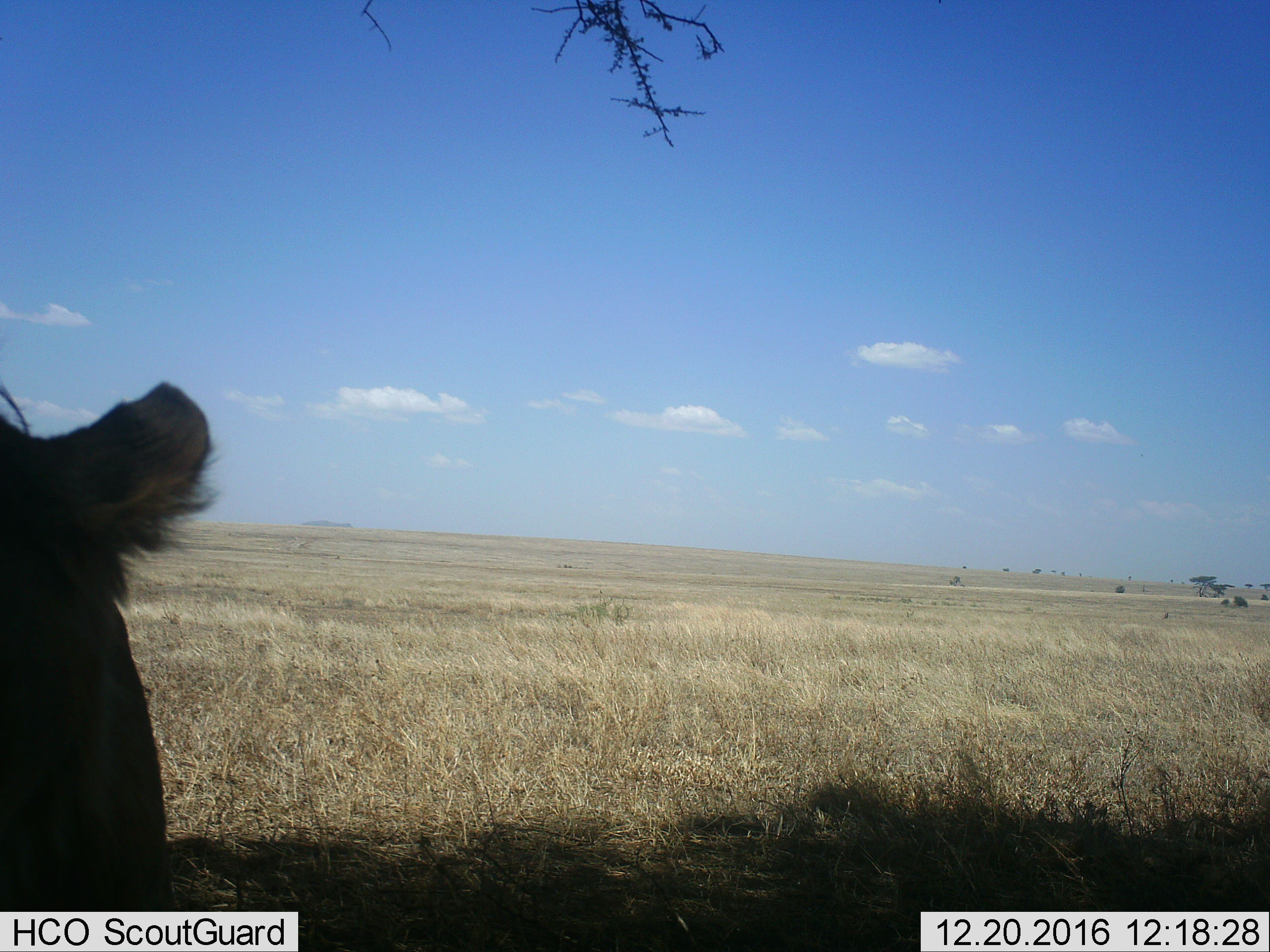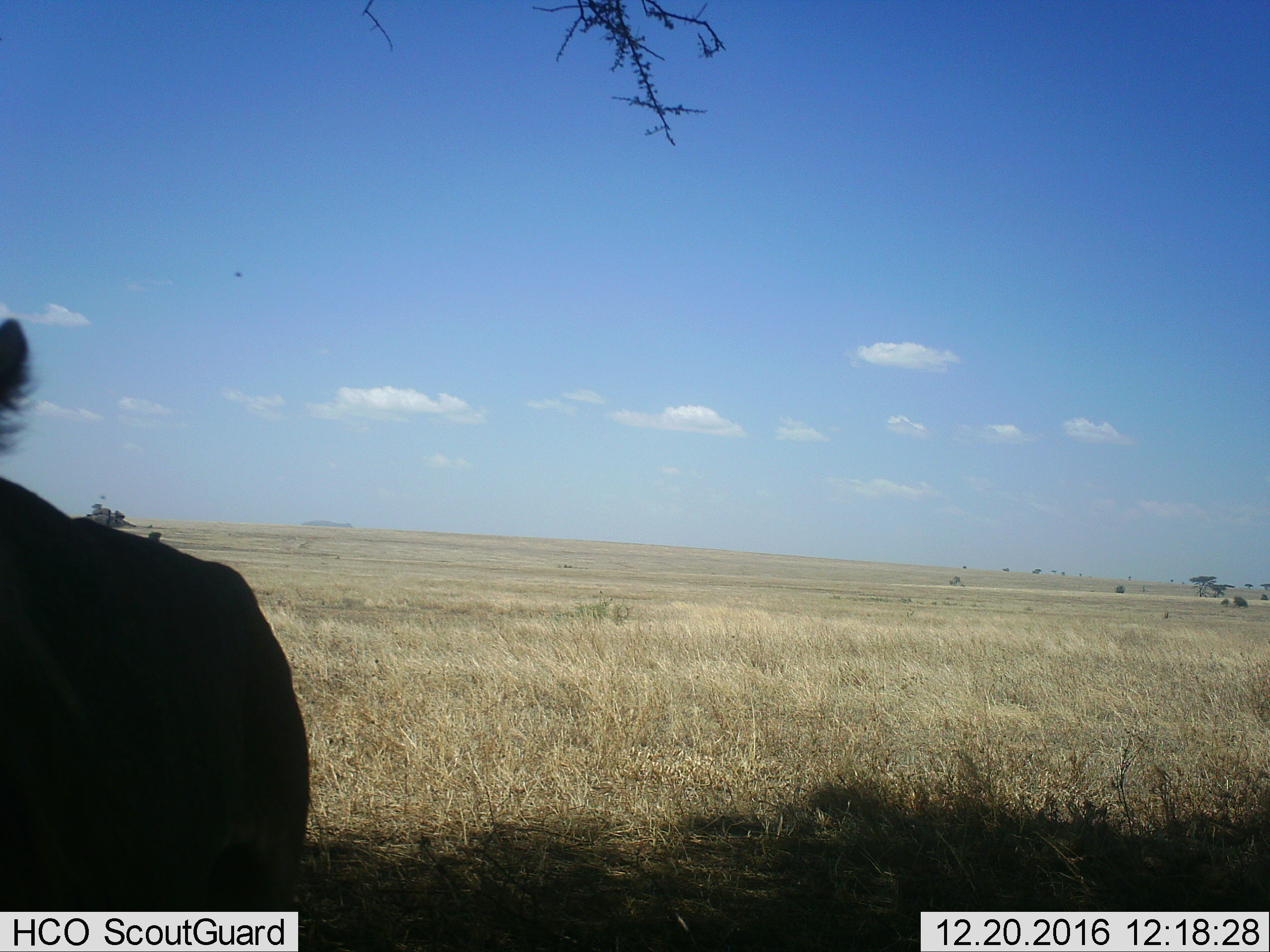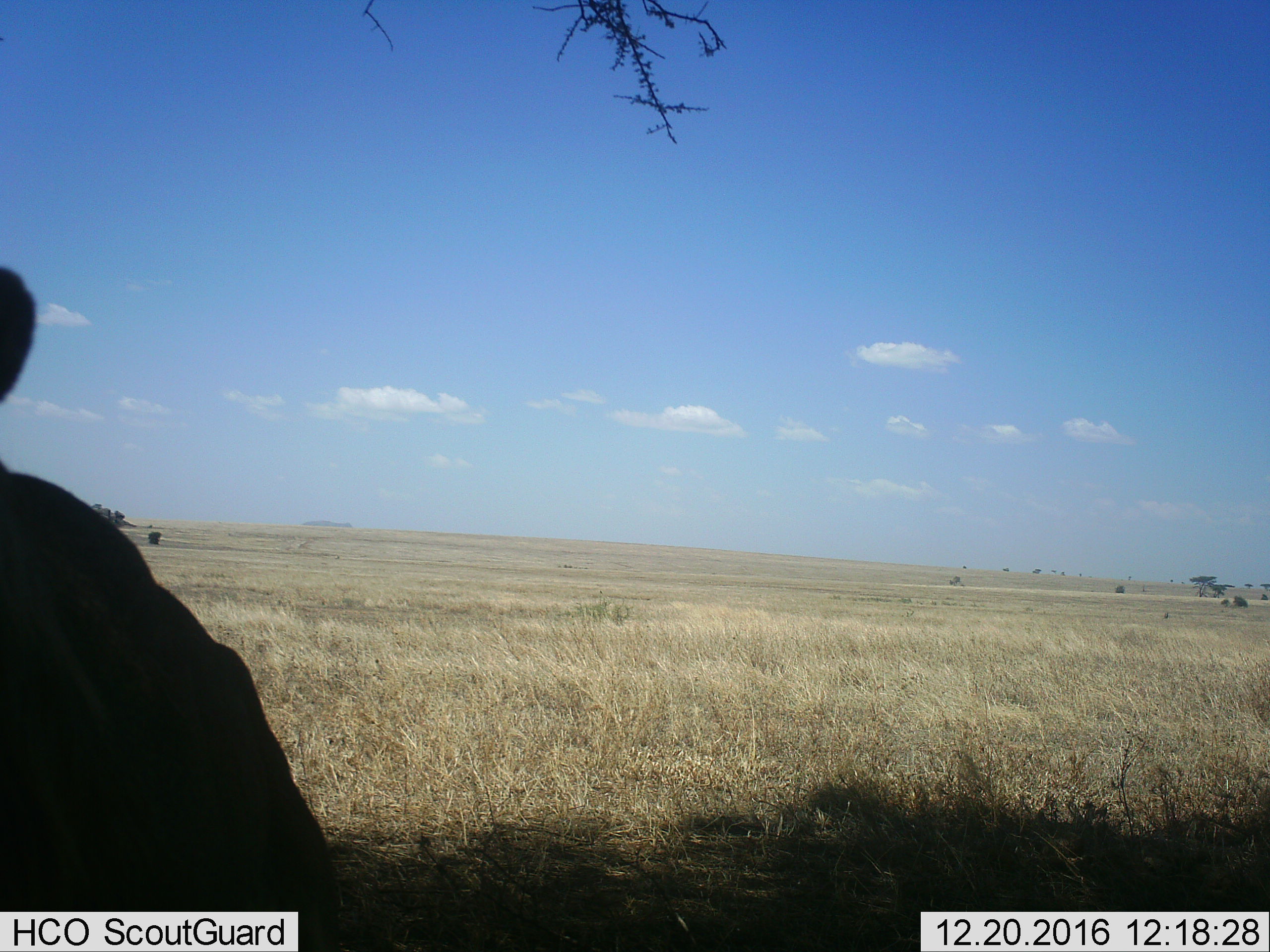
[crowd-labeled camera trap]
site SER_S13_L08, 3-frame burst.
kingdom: Animalia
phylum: Chordata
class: Mammalia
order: Carnivora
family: Felidae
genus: Panthera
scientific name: Panthera leo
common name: lion female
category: lionfemale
Lionfemale (lion female) (Panthera leo), count 1. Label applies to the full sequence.